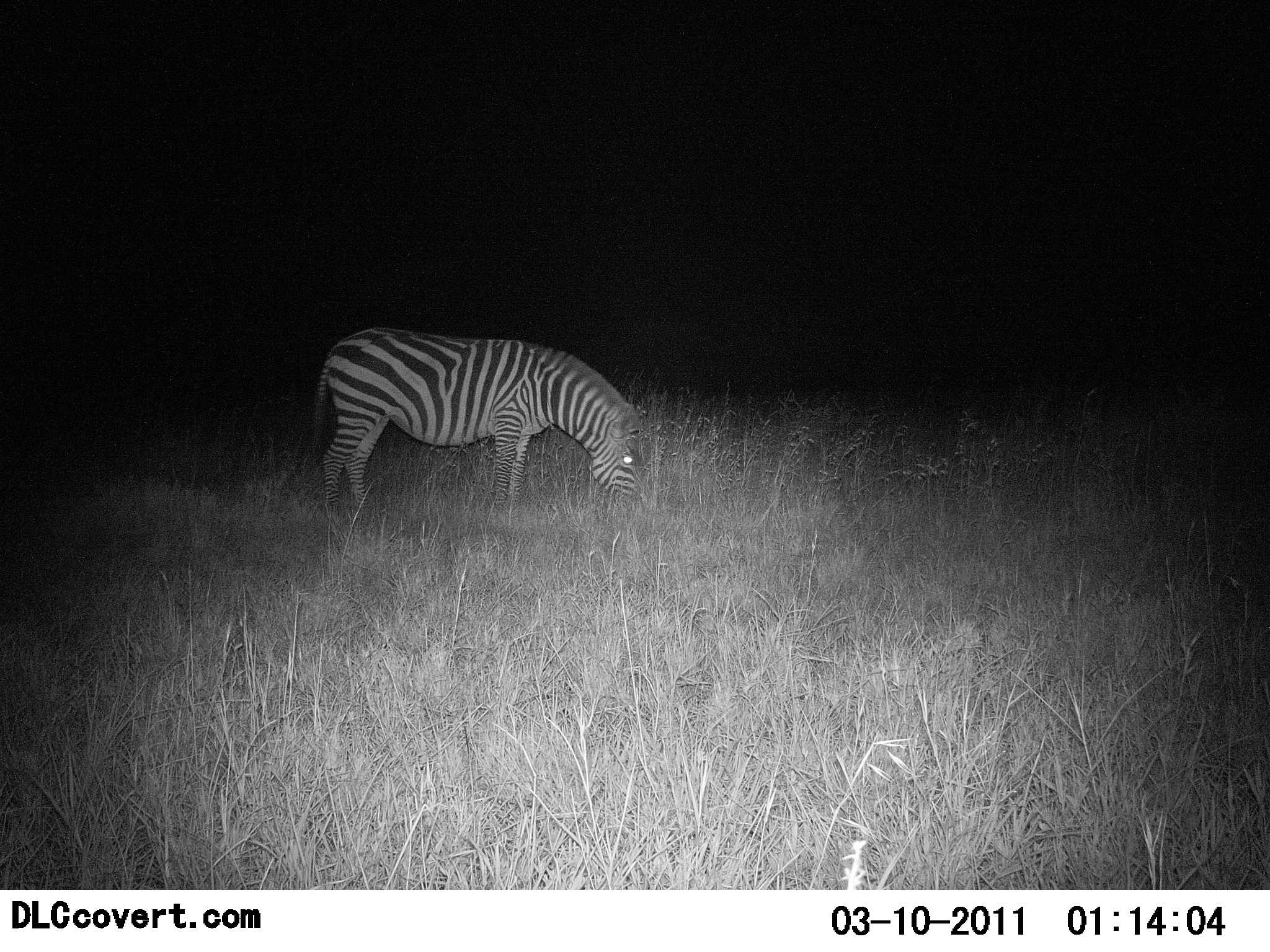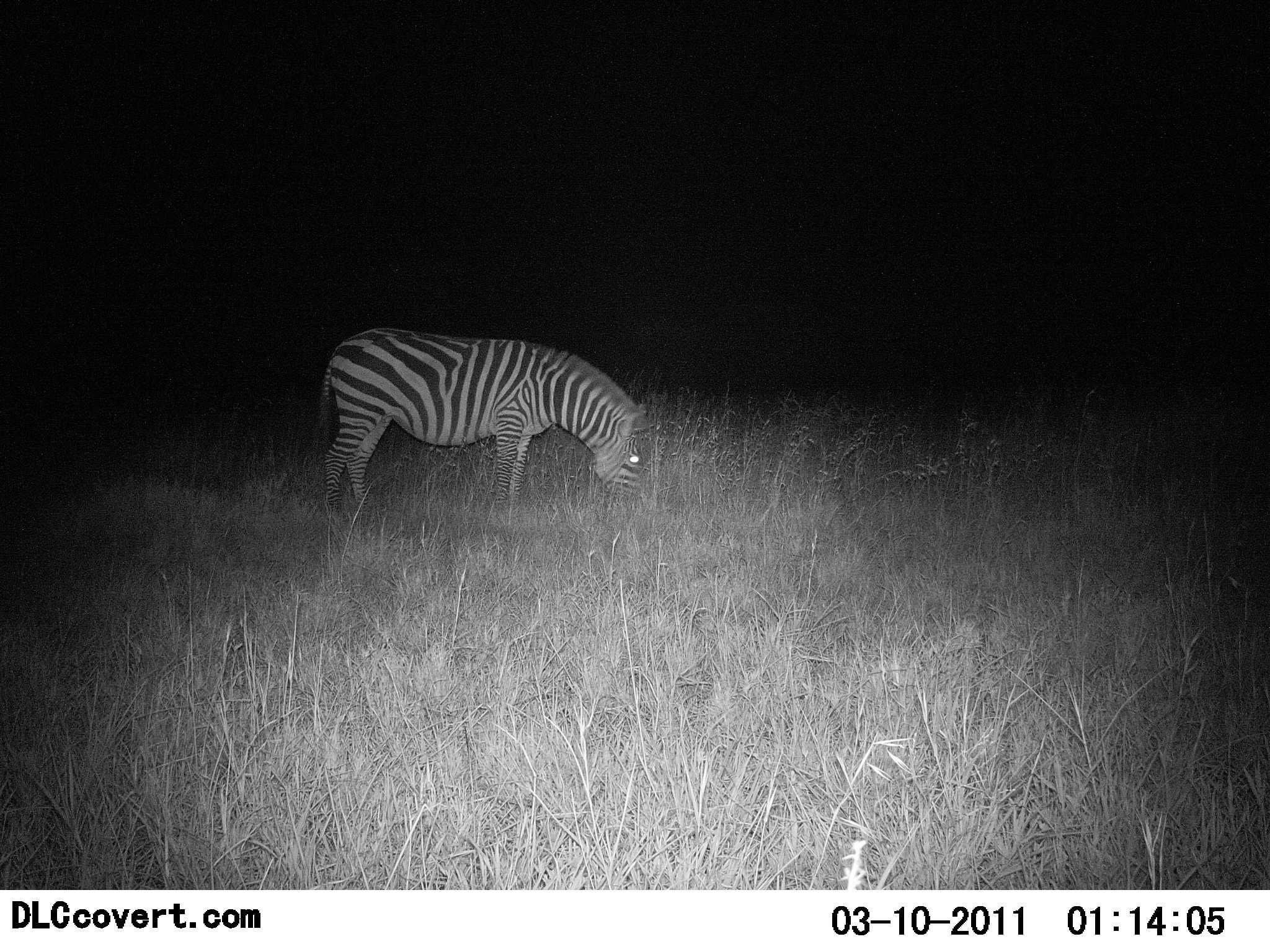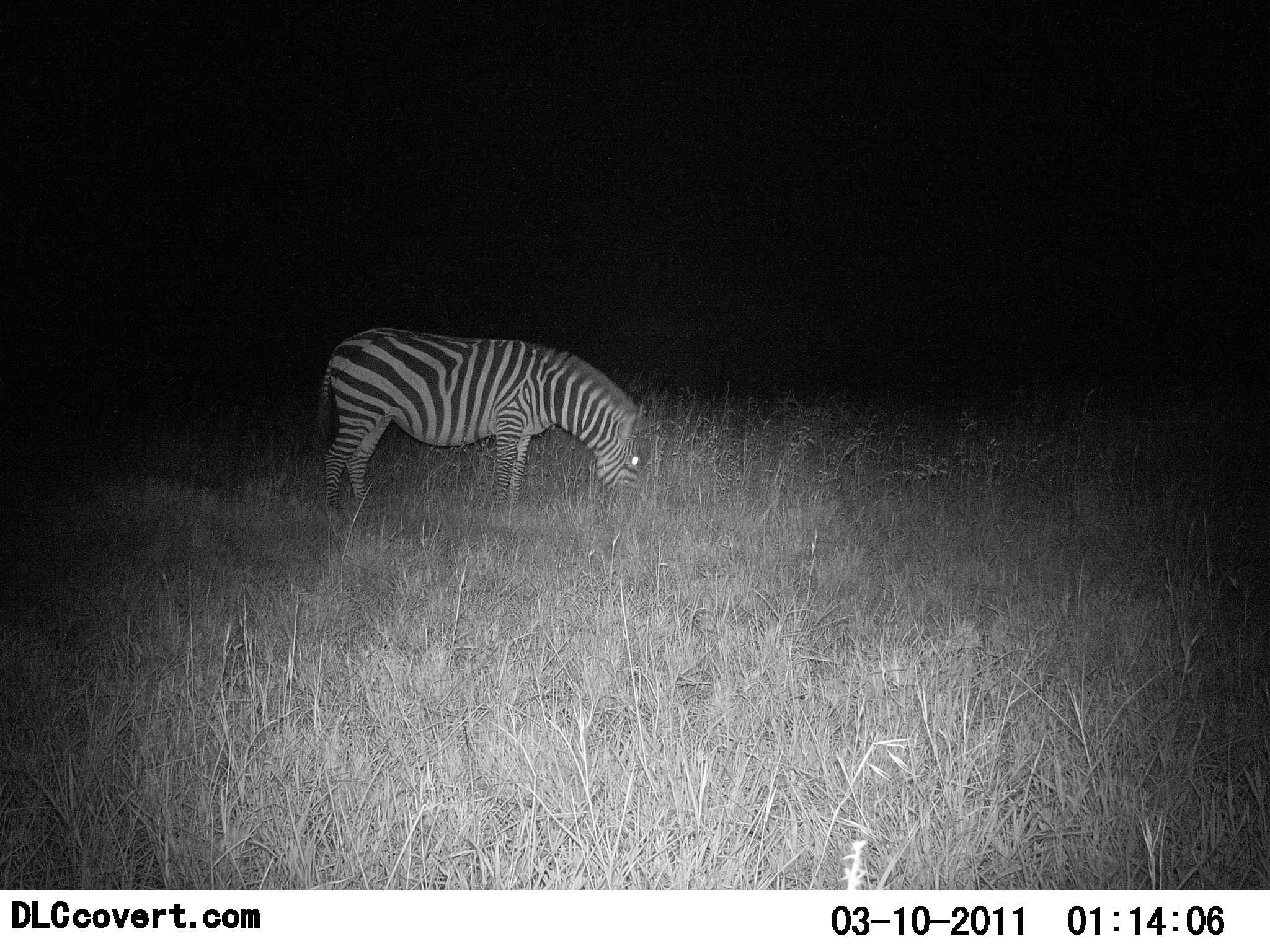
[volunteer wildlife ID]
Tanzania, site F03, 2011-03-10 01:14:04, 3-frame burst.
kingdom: Animalia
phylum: Chordata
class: Mammalia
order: Perissodactyla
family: Equidae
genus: Equus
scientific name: Equus quagga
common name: plains zebra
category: zebra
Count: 1.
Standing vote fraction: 15%.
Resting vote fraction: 0%.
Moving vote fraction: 0%.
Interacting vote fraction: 0%.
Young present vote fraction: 0%.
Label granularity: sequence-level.